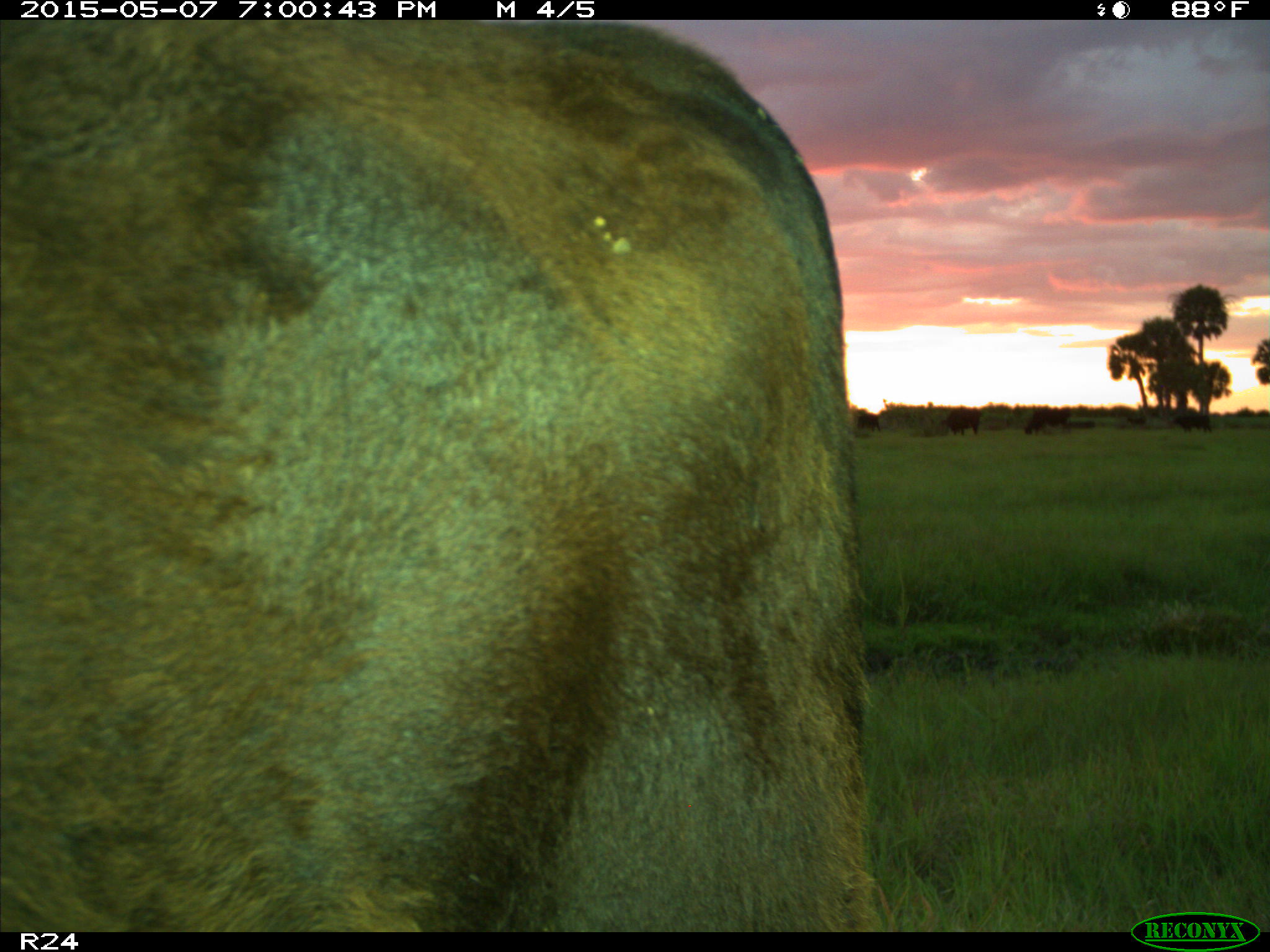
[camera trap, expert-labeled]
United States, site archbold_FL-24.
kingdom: Animalia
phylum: Chordata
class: Mammalia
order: Artiodactyla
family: Bovidae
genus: Bos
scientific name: Bos taurus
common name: domestic cow